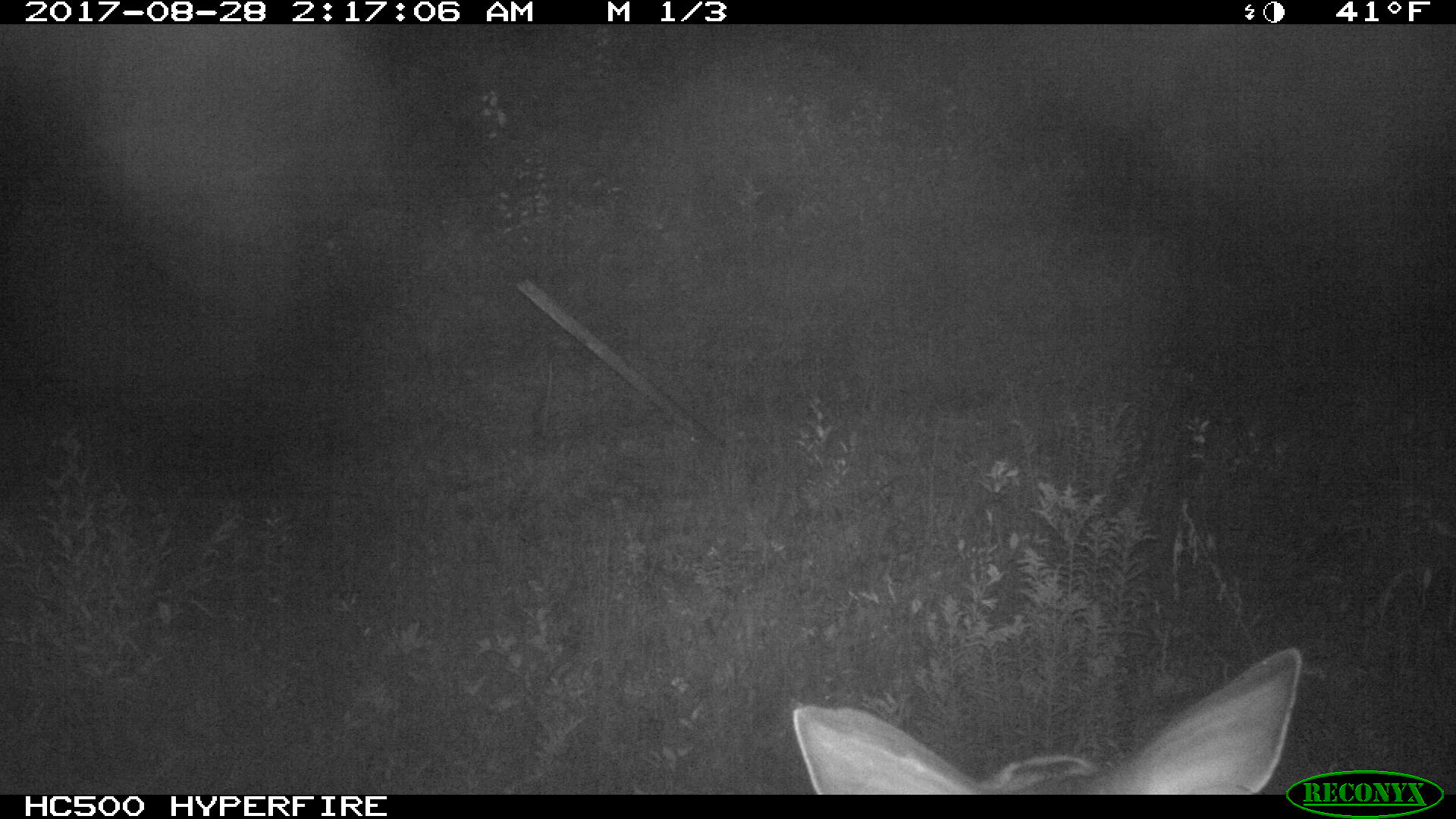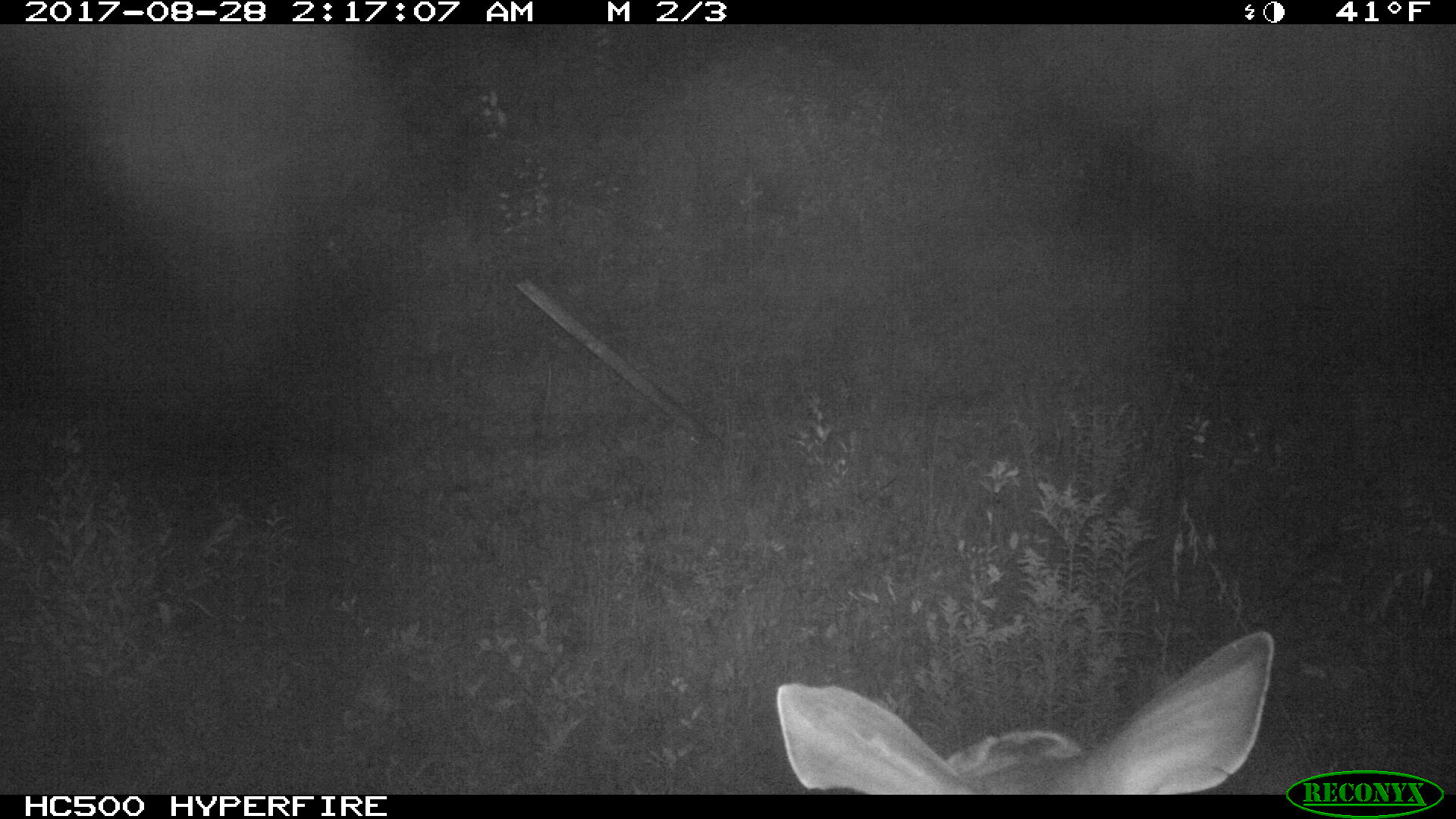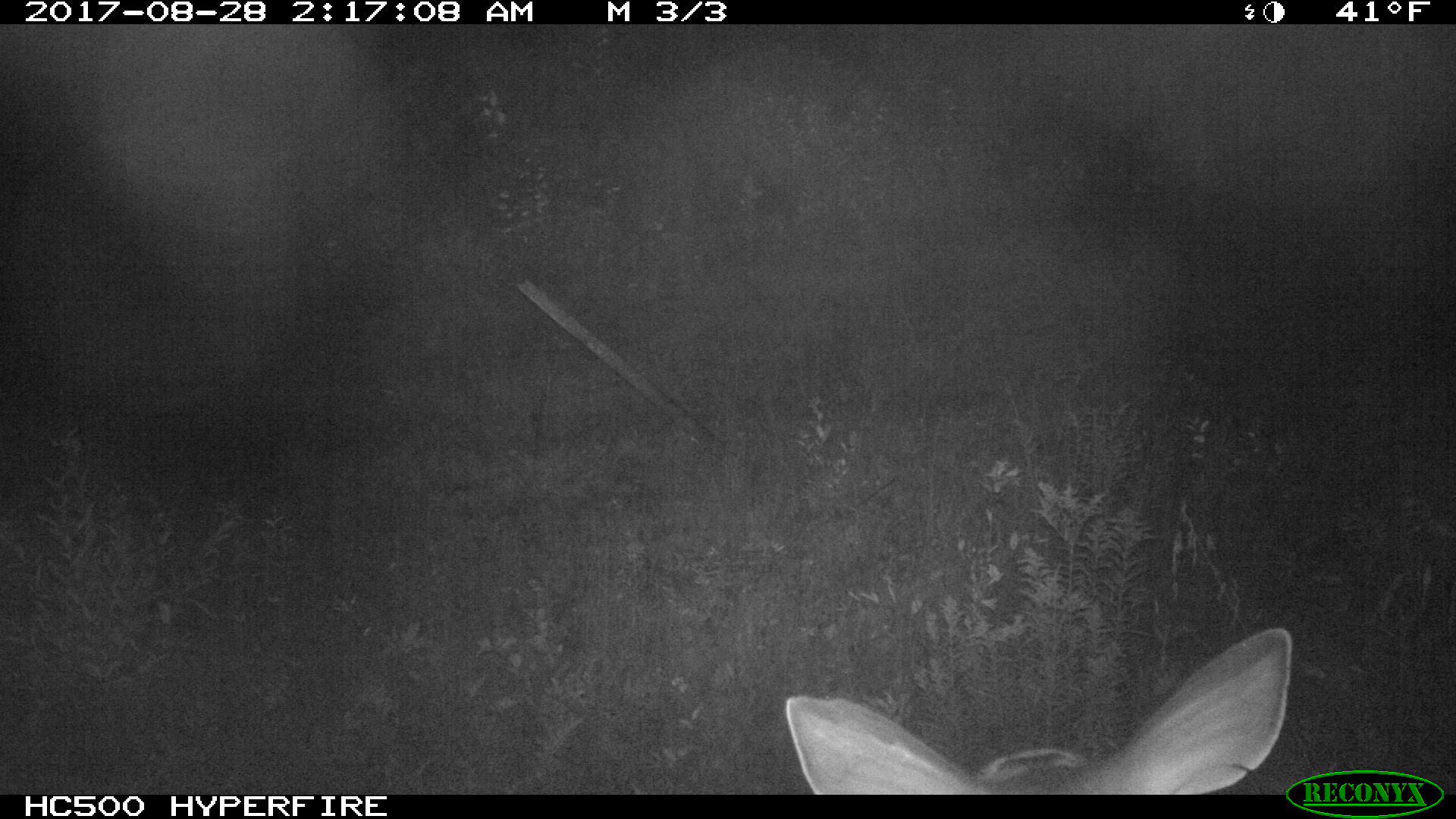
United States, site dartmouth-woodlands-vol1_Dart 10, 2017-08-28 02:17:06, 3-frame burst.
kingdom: Animalia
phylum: Chordata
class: Mammalia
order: Artiodactyla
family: Cervidae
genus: Odocoileus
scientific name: Odocoileus virginianus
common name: white-tailed deer